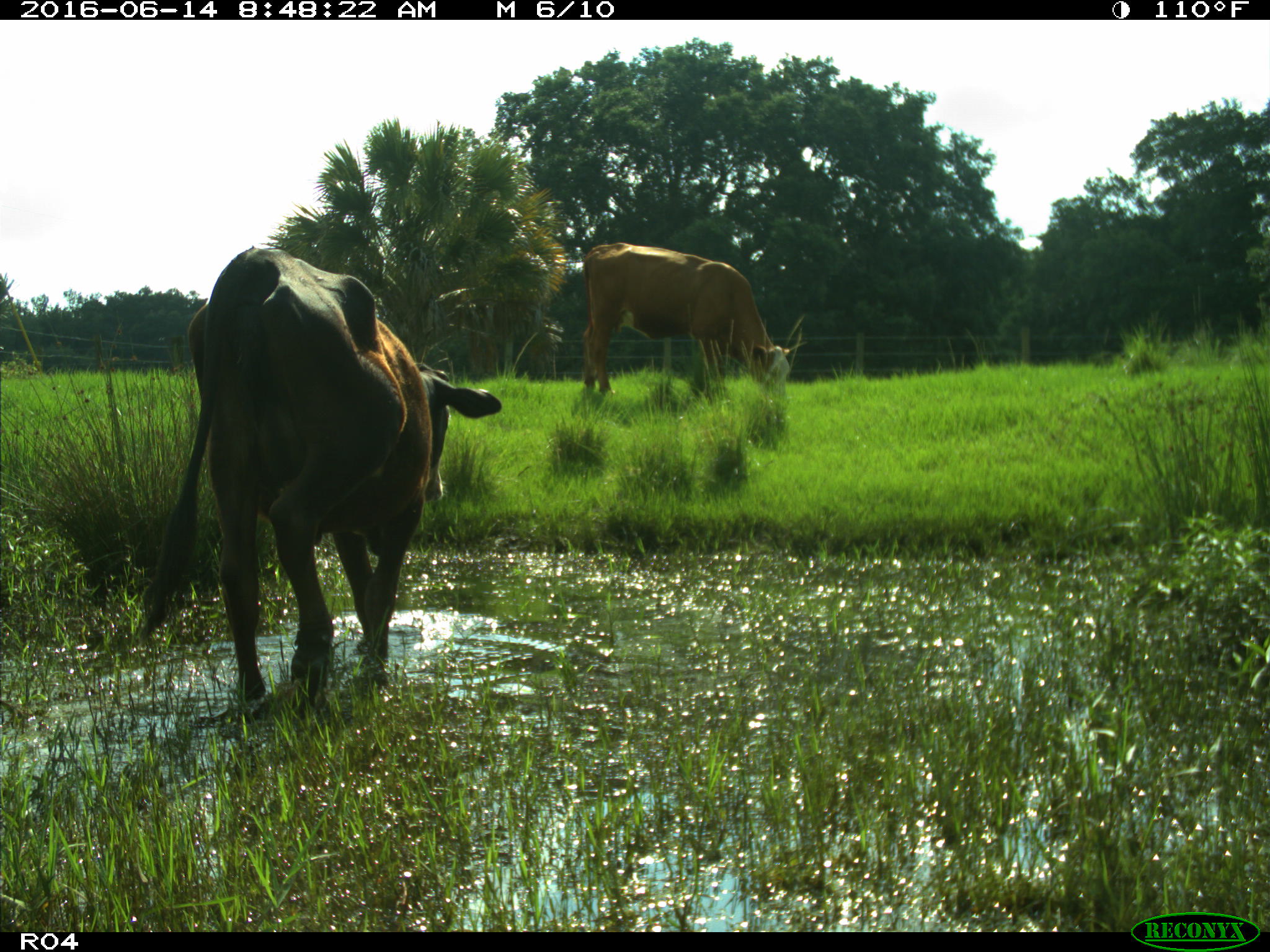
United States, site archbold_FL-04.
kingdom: Animalia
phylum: Chordata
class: Mammalia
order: Artiodactyla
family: Bovidae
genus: Bos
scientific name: Bos taurus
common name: domestic cow